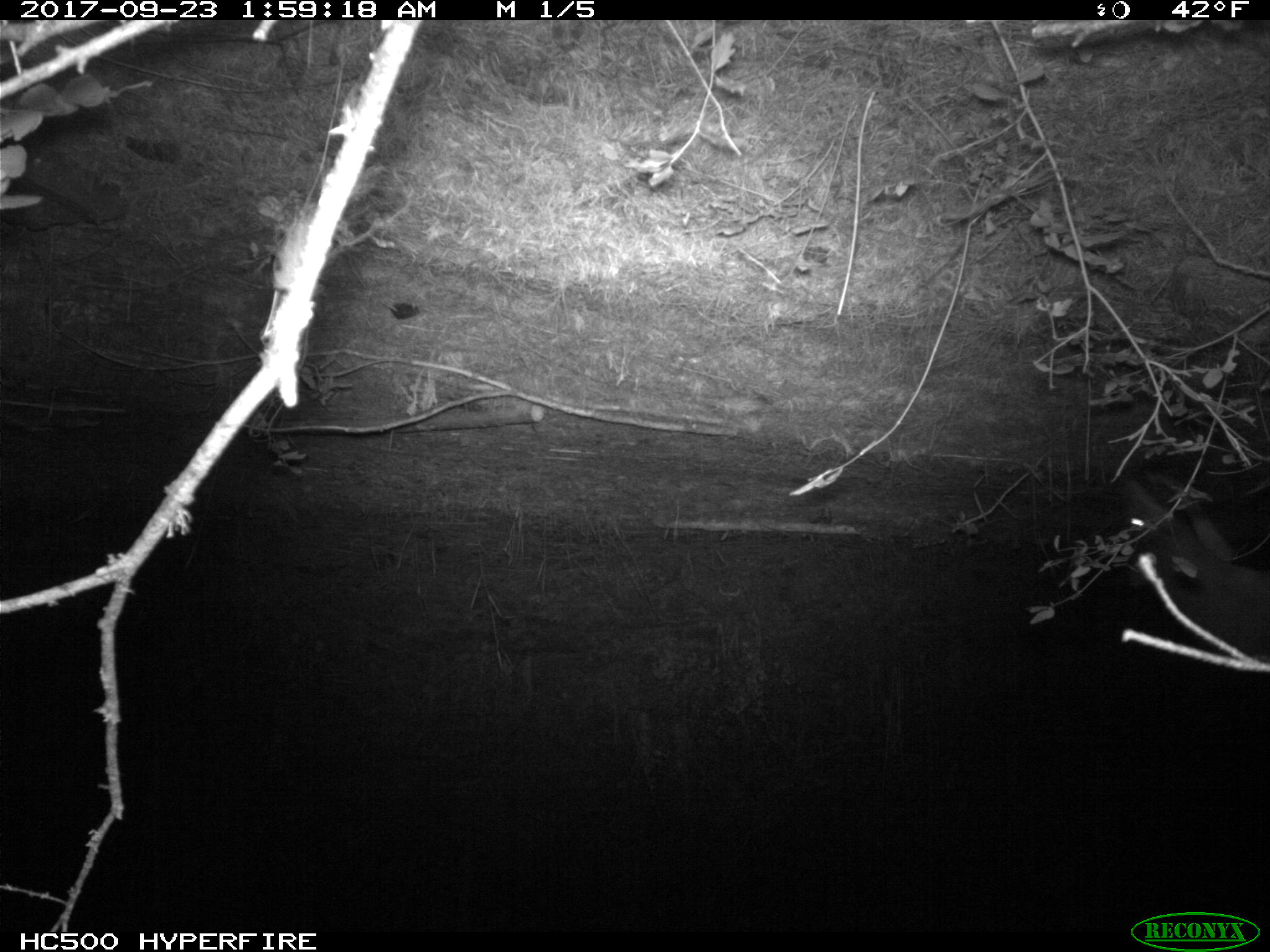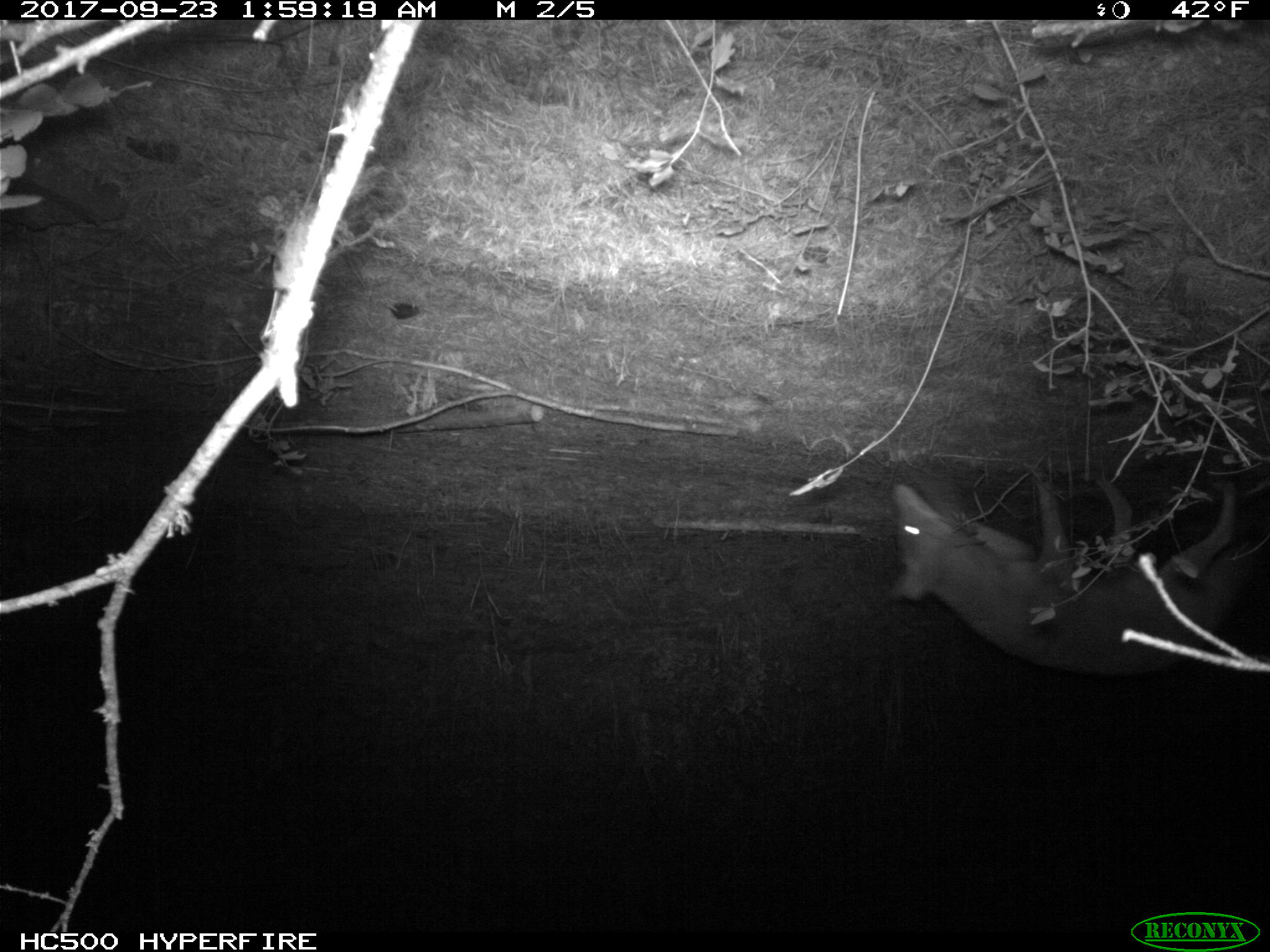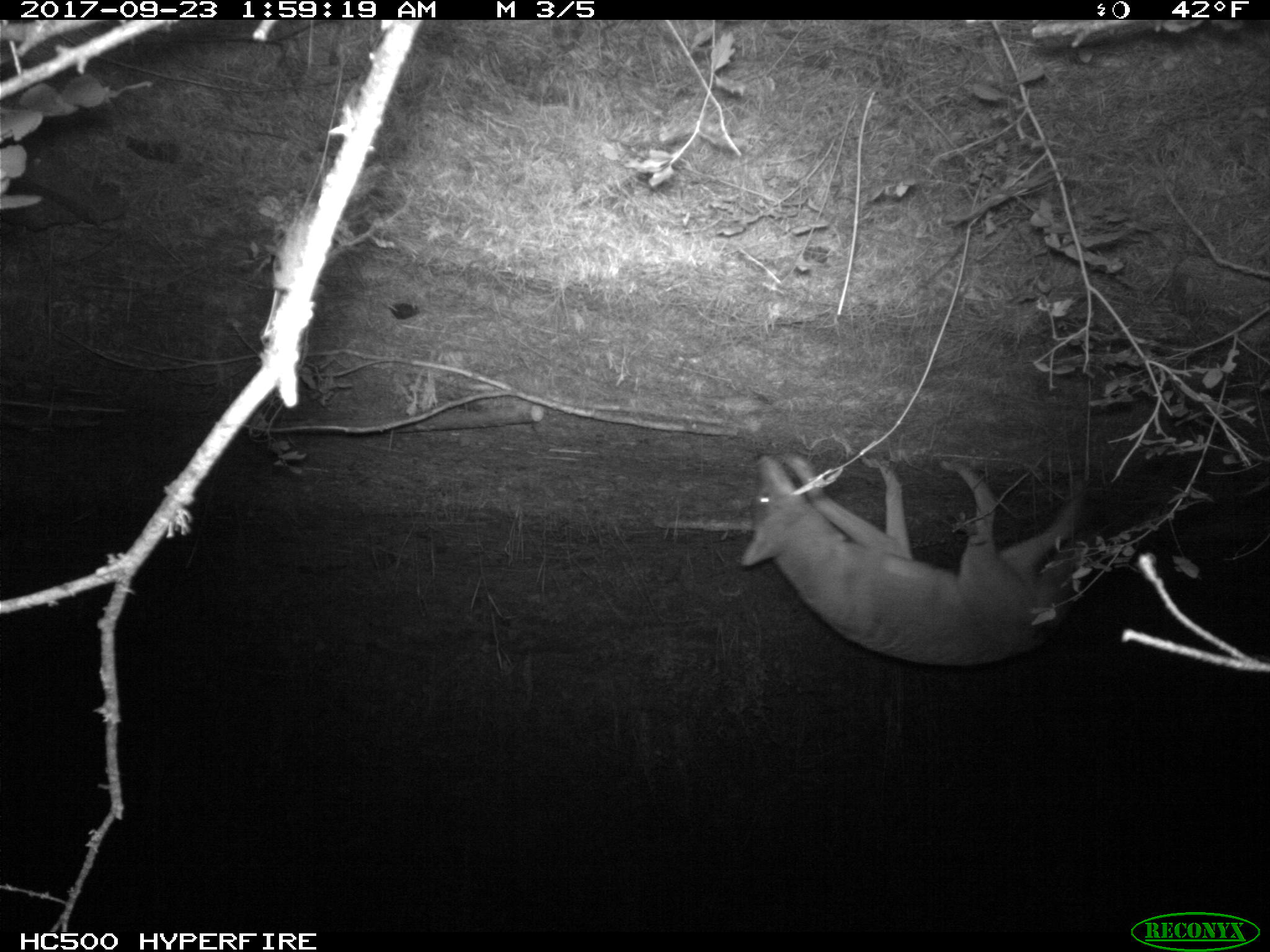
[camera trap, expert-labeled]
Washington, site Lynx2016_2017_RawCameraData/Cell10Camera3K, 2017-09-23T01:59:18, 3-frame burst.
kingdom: Animalia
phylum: Chordata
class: Mammalia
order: Carnivora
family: Canidae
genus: Canis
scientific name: Canis latrans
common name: coyote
Canis latrans (coyote). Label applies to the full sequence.